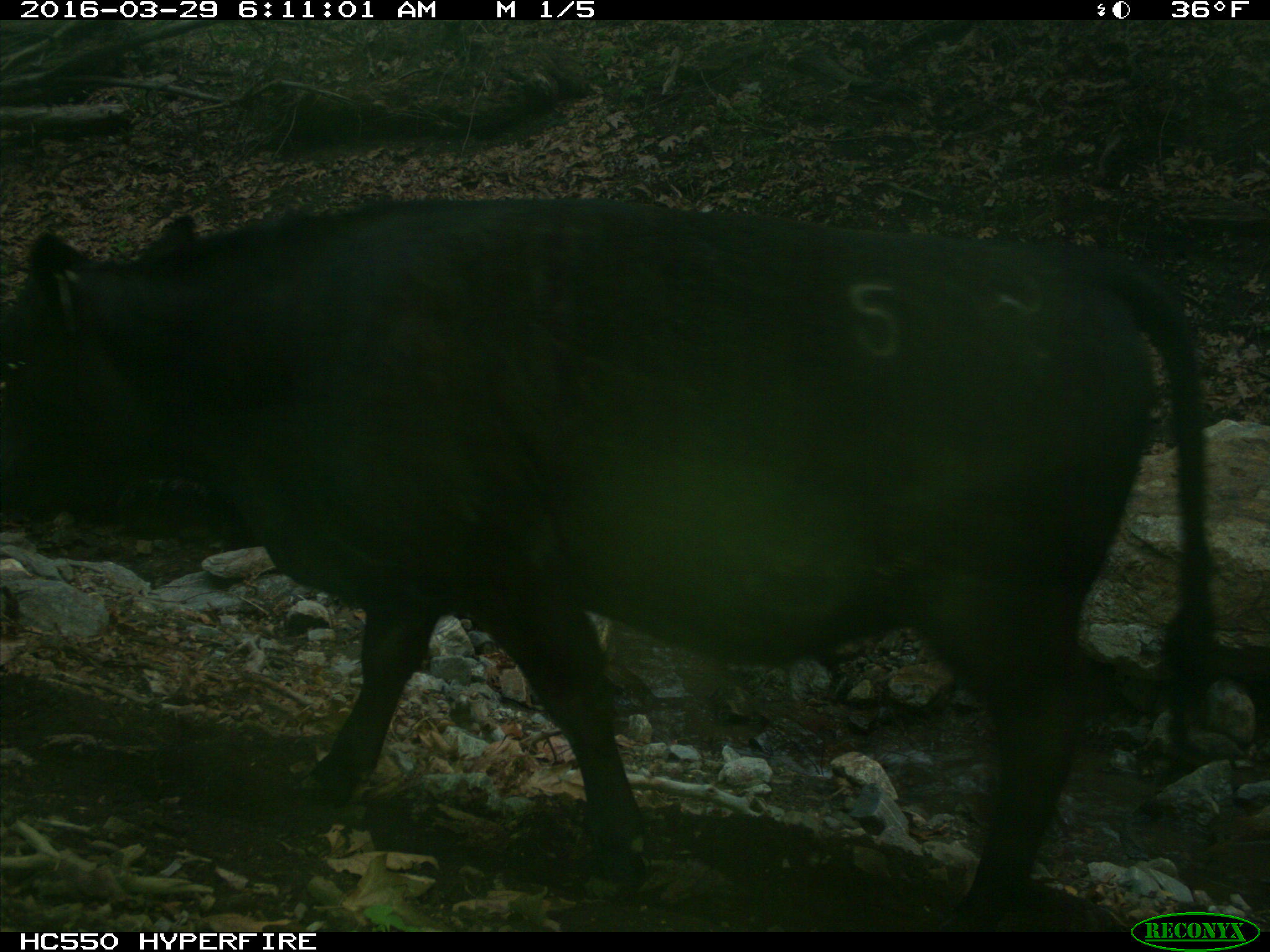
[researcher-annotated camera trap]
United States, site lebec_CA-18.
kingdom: Animalia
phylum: Chordata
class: Mammalia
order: Artiodactyla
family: Bovidae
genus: Bos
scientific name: Bos taurus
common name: domestic cow